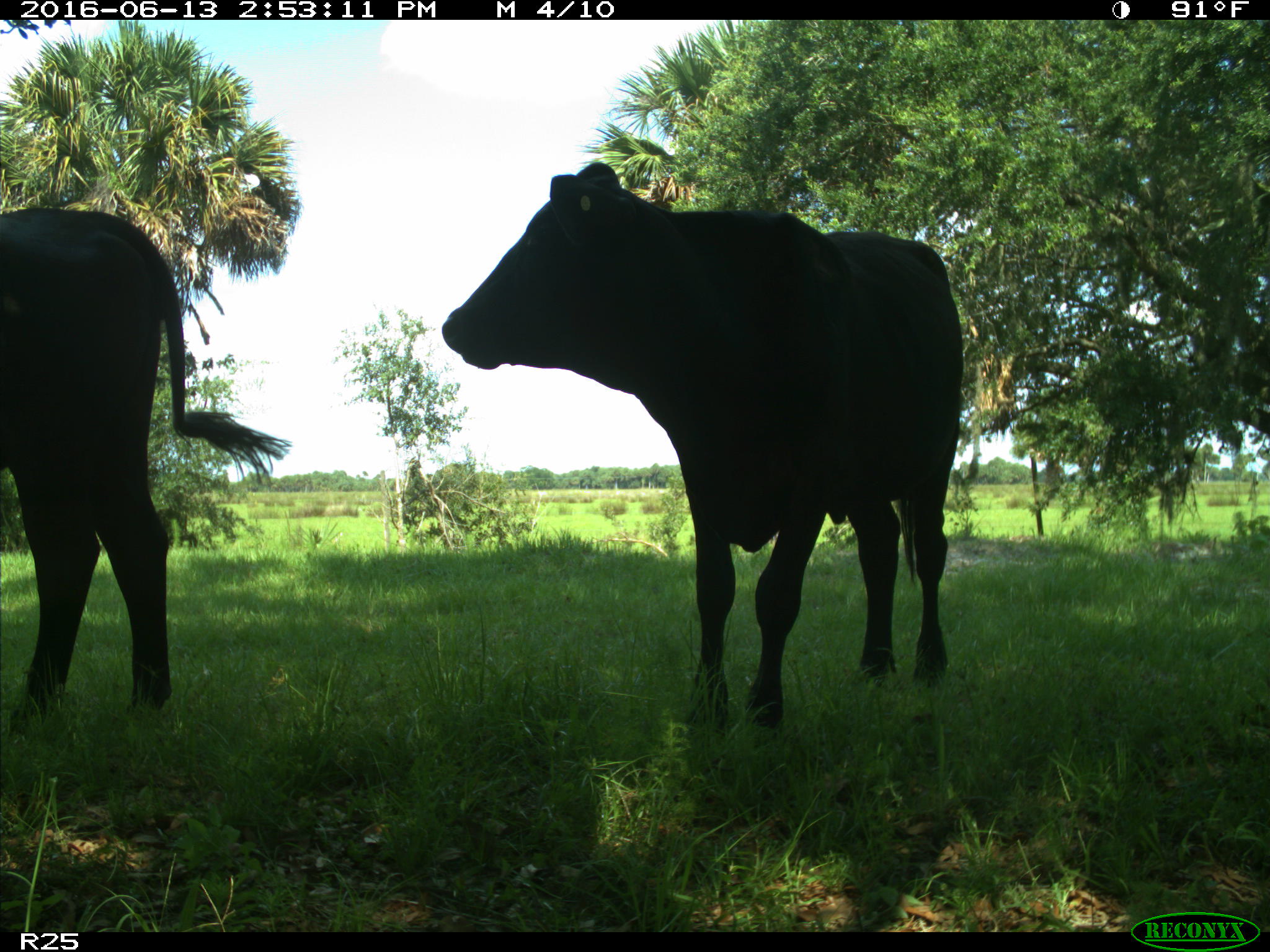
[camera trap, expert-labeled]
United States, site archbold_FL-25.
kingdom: Animalia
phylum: Chordata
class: Mammalia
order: Artiodactyla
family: Bovidae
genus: Bos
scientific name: Bos taurus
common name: domestic cow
Bos taurus (domestic cow).